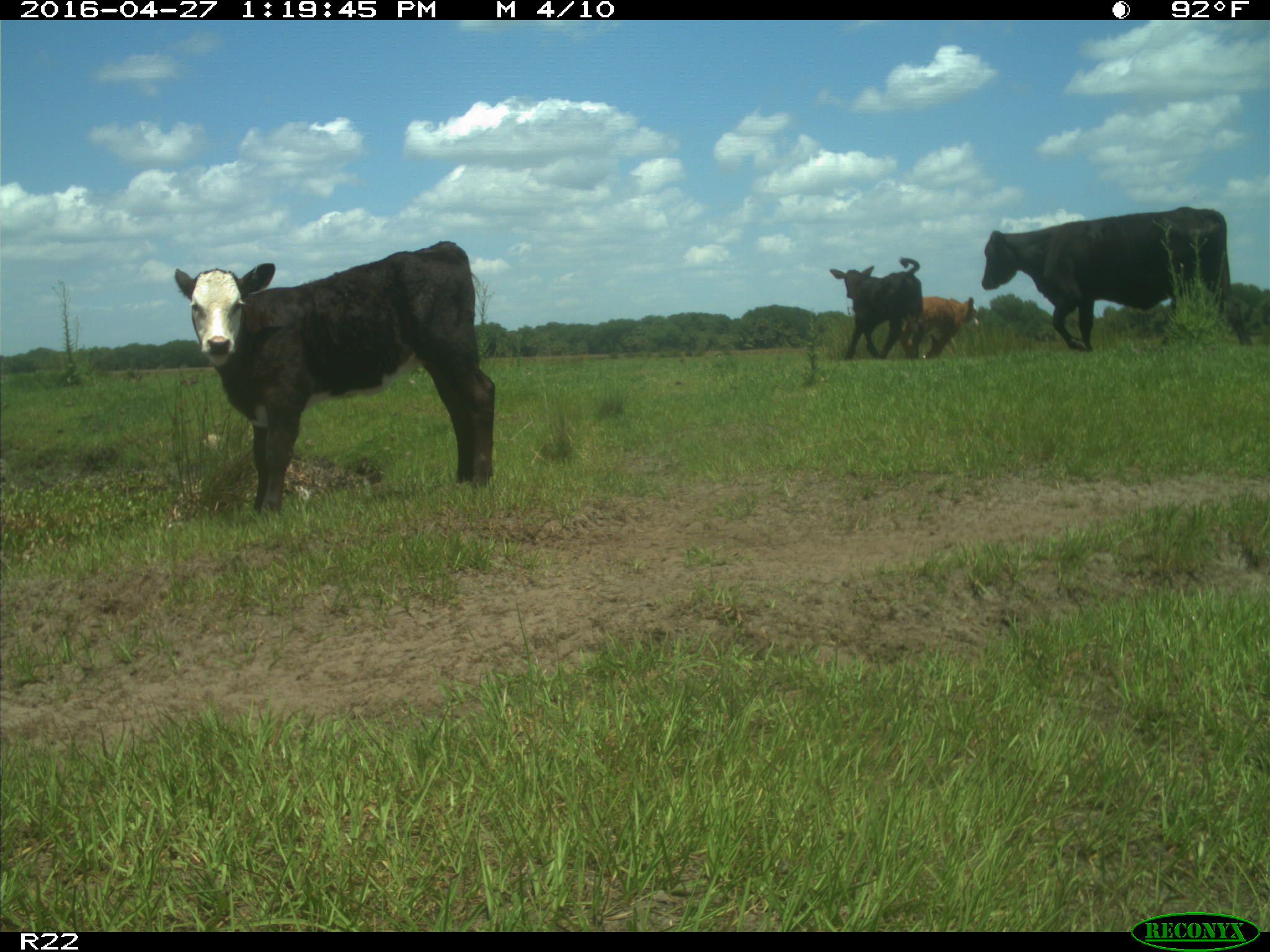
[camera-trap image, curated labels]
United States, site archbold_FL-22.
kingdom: Animalia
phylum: Chordata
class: Mammalia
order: Artiodactyla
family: Bovidae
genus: Bos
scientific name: Bos taurus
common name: domestic cow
Bos taurus (domestic cow).